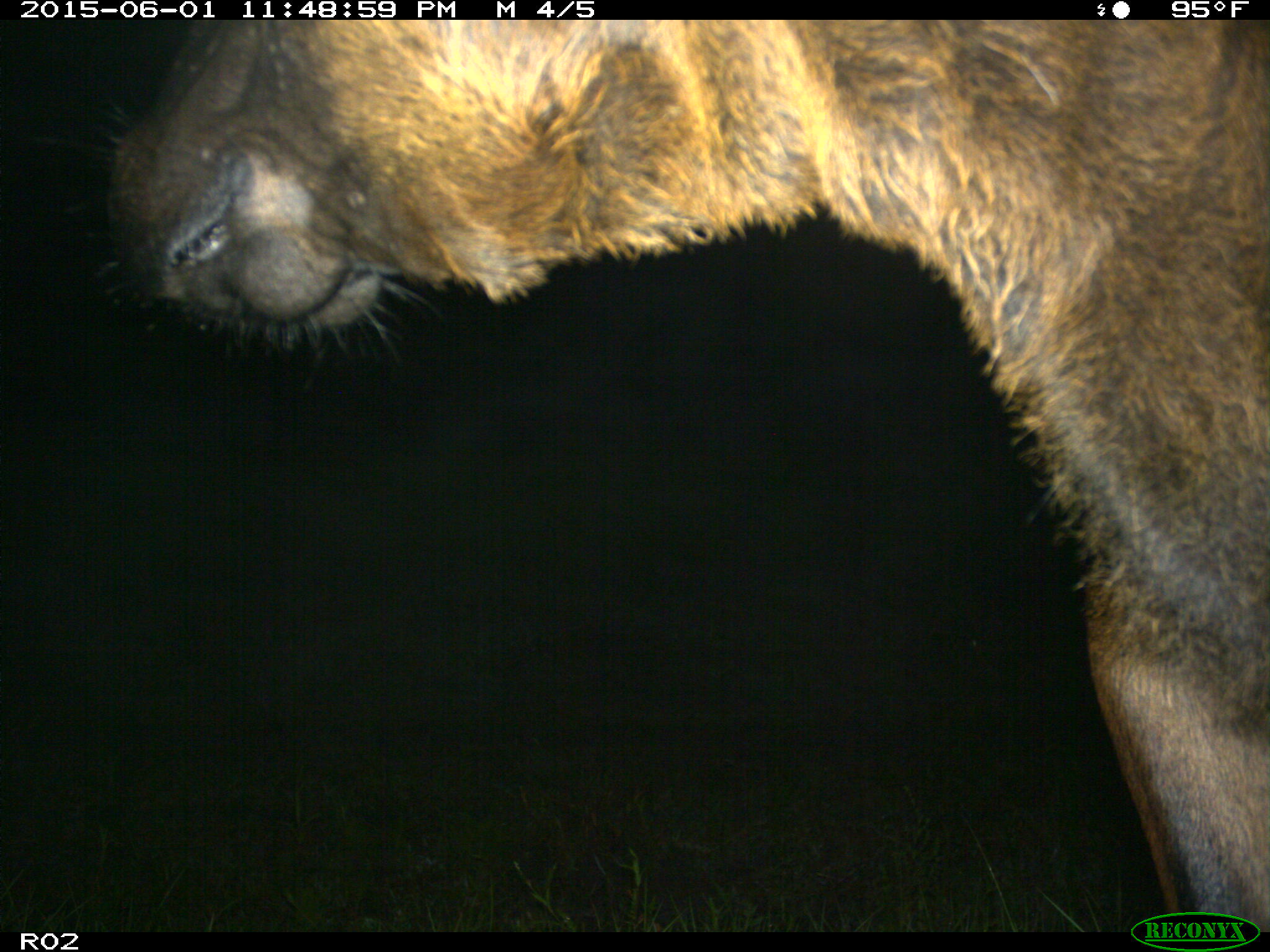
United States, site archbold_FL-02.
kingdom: Animalia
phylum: Chordata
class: Mammalia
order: Artiodactyla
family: Bovidae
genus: Bos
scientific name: Bos taurus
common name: domestic cow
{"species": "Bos taurus (domestic cow)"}